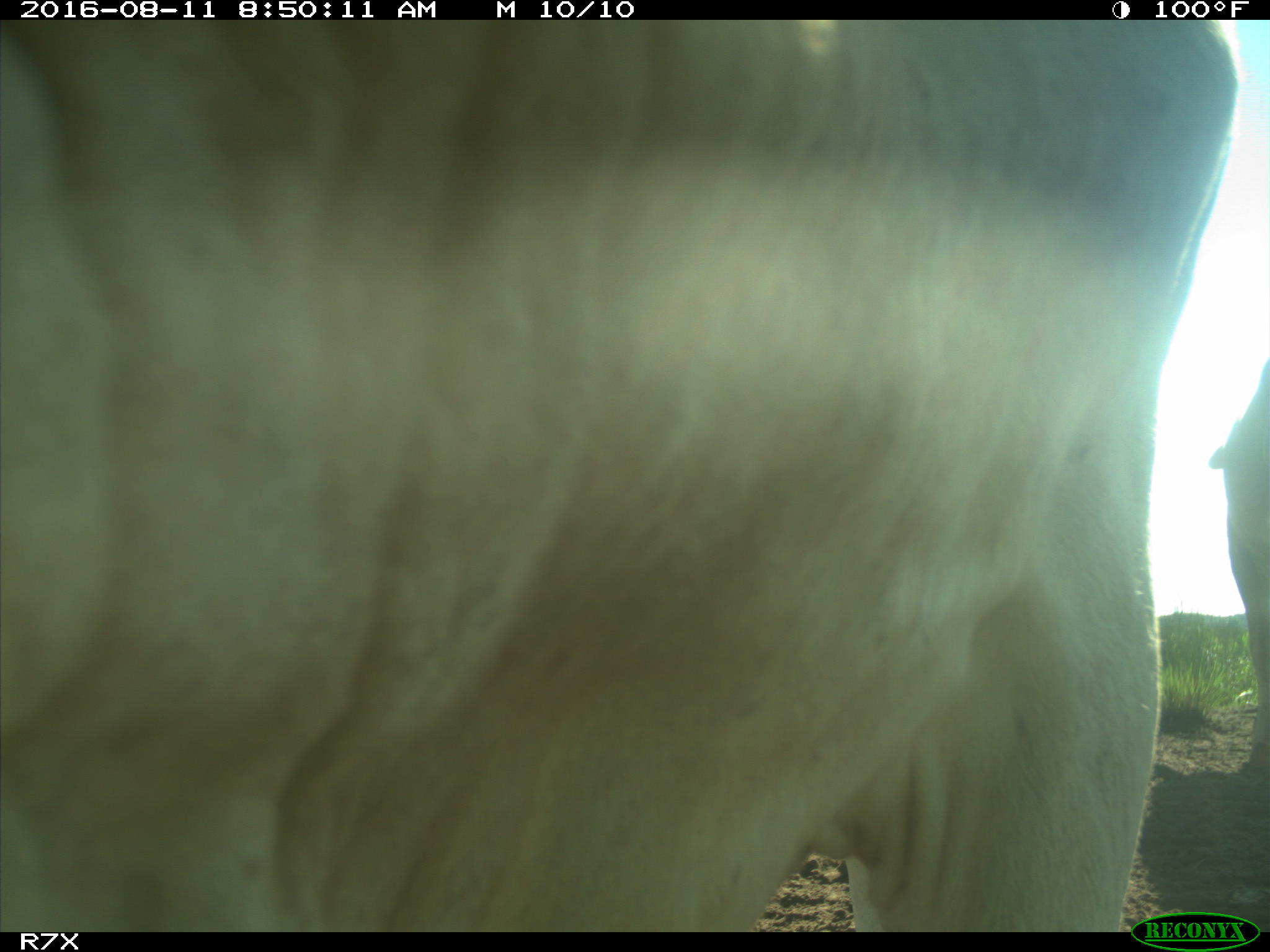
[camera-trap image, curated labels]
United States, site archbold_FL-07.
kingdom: Animalia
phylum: Chordata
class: Mammalia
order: Artiodactyla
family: Bovidae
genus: Bos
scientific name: Bos taurus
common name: domestic cow